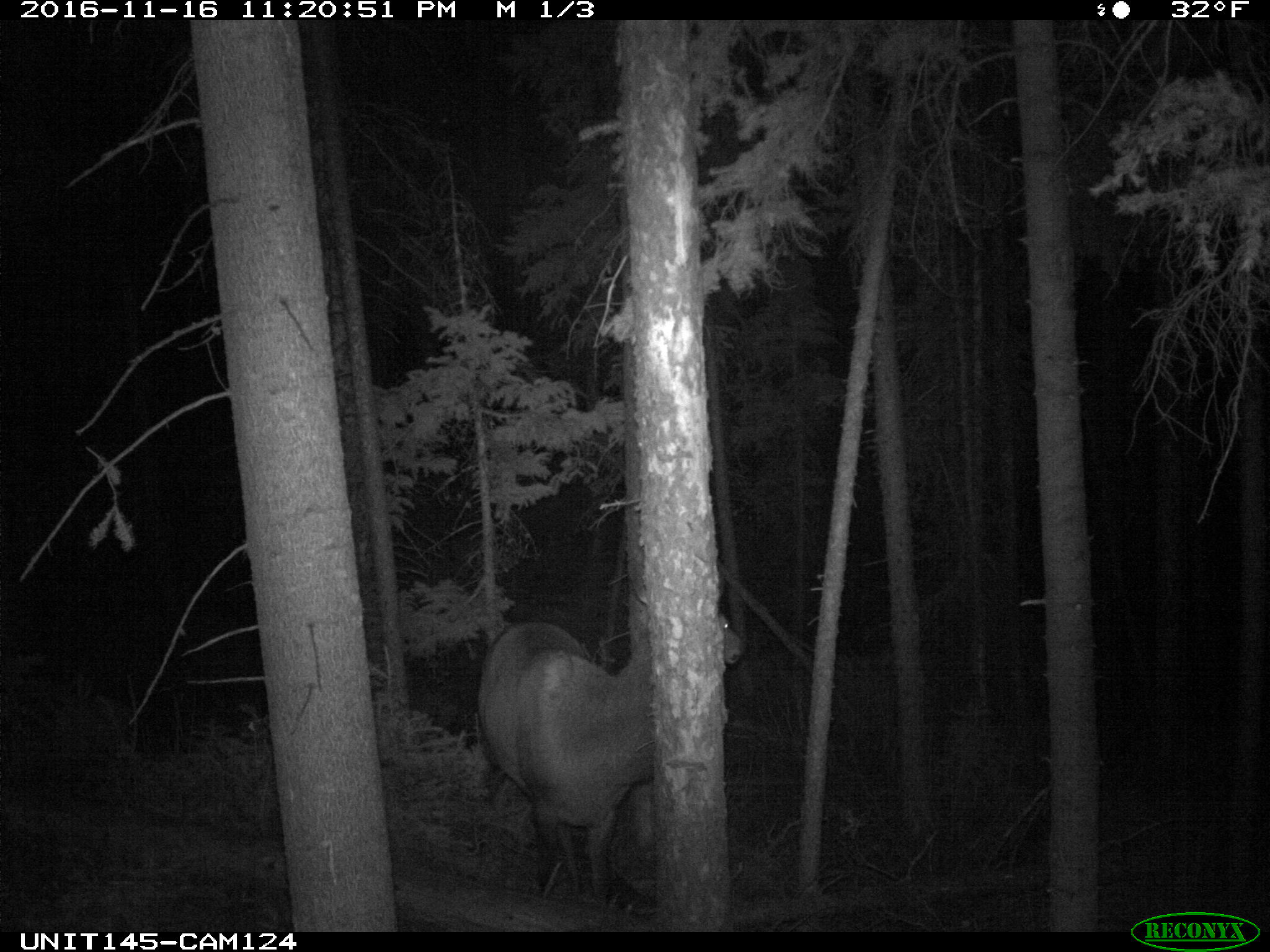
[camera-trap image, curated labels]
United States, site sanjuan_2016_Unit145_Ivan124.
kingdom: Animalia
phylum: Chordata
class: Mammalia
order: Artiodactyla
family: Cervidae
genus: Cervus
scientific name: Cervus elaphus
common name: red deer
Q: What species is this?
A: Cervus elaphus (red deer).